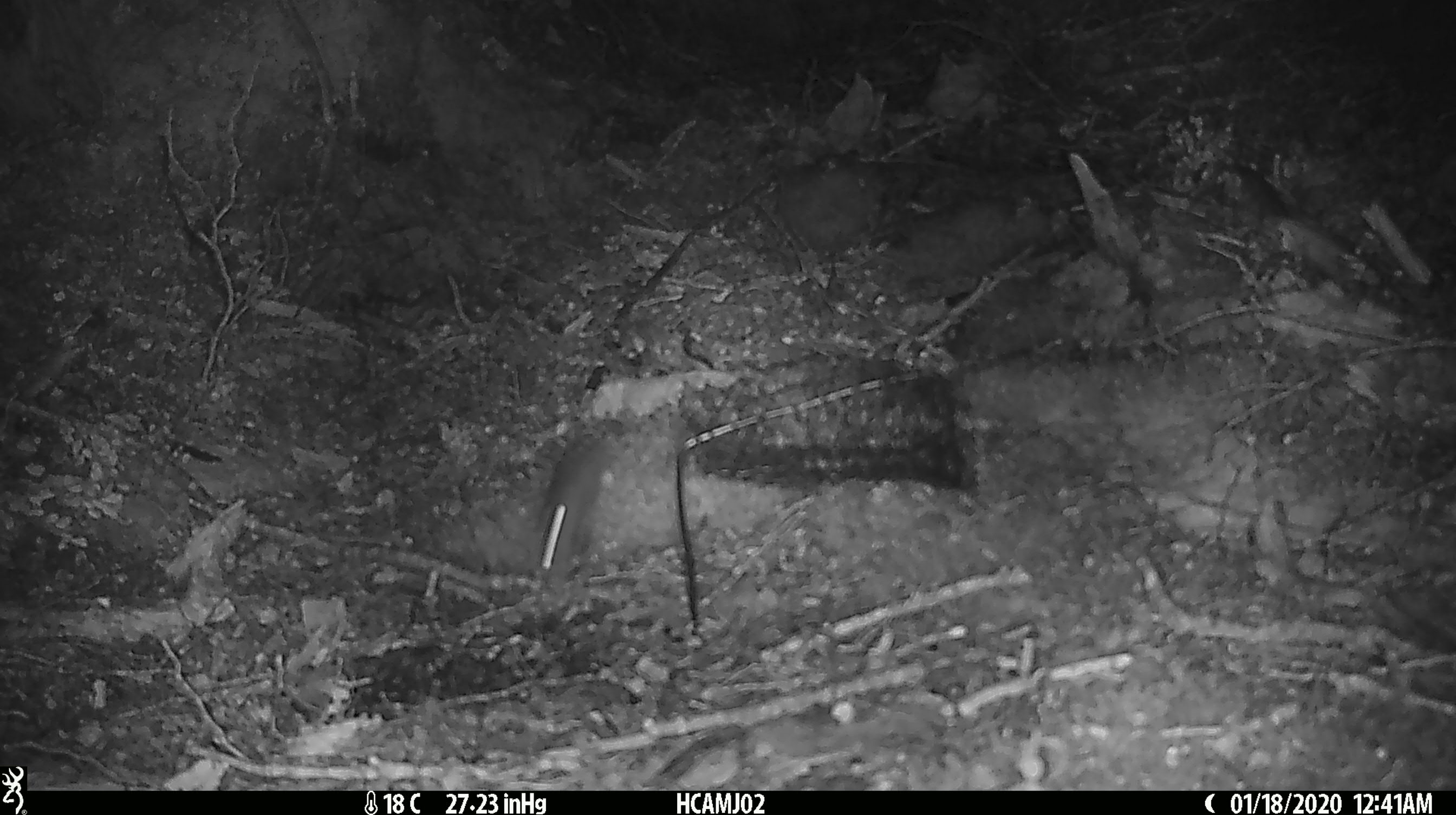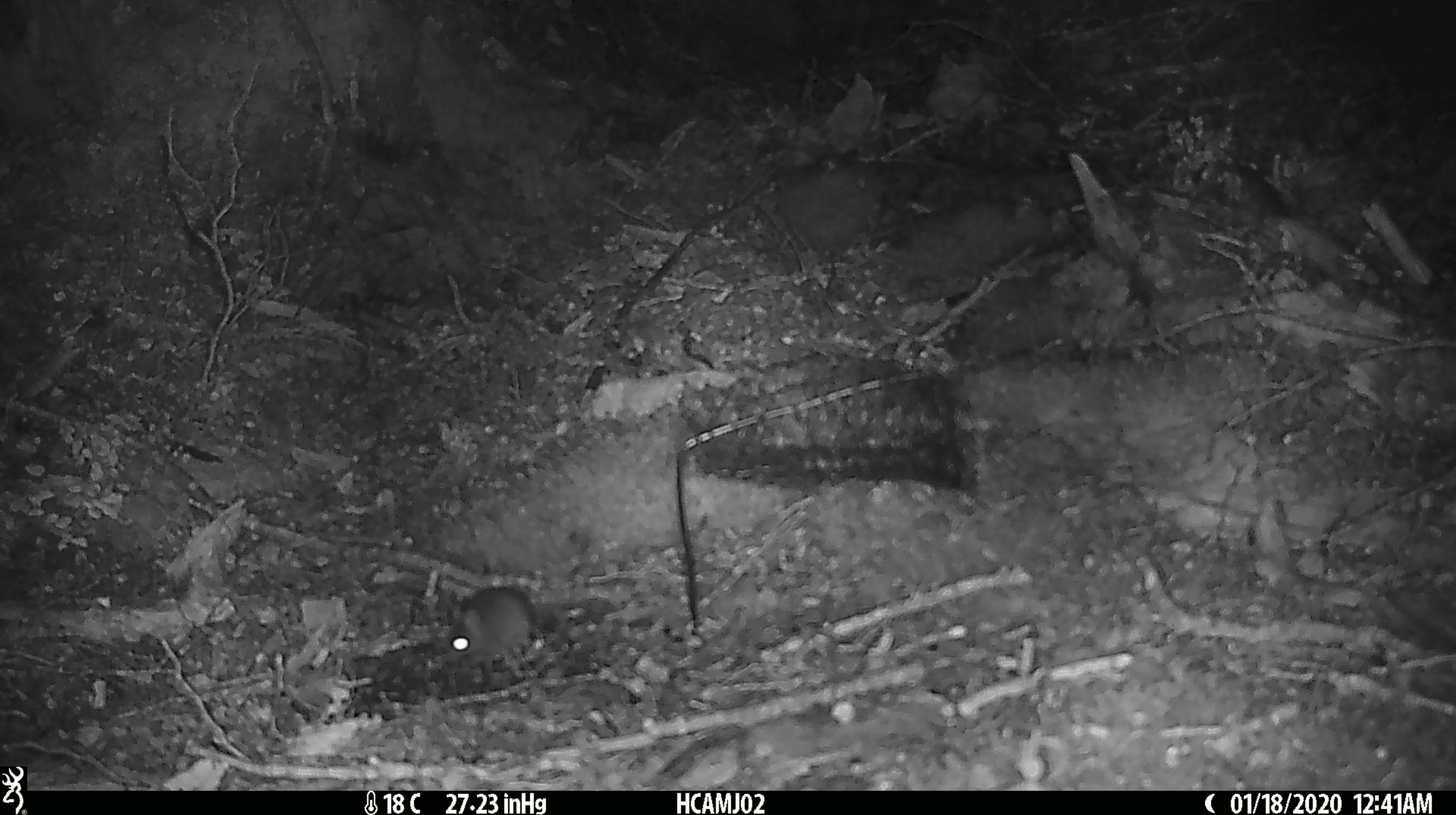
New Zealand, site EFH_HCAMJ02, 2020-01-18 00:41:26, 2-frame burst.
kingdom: Animalia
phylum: Chordata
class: Mammalia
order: Rodentia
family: Muridae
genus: Mus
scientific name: Mus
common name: mouse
Mouse (Mus).